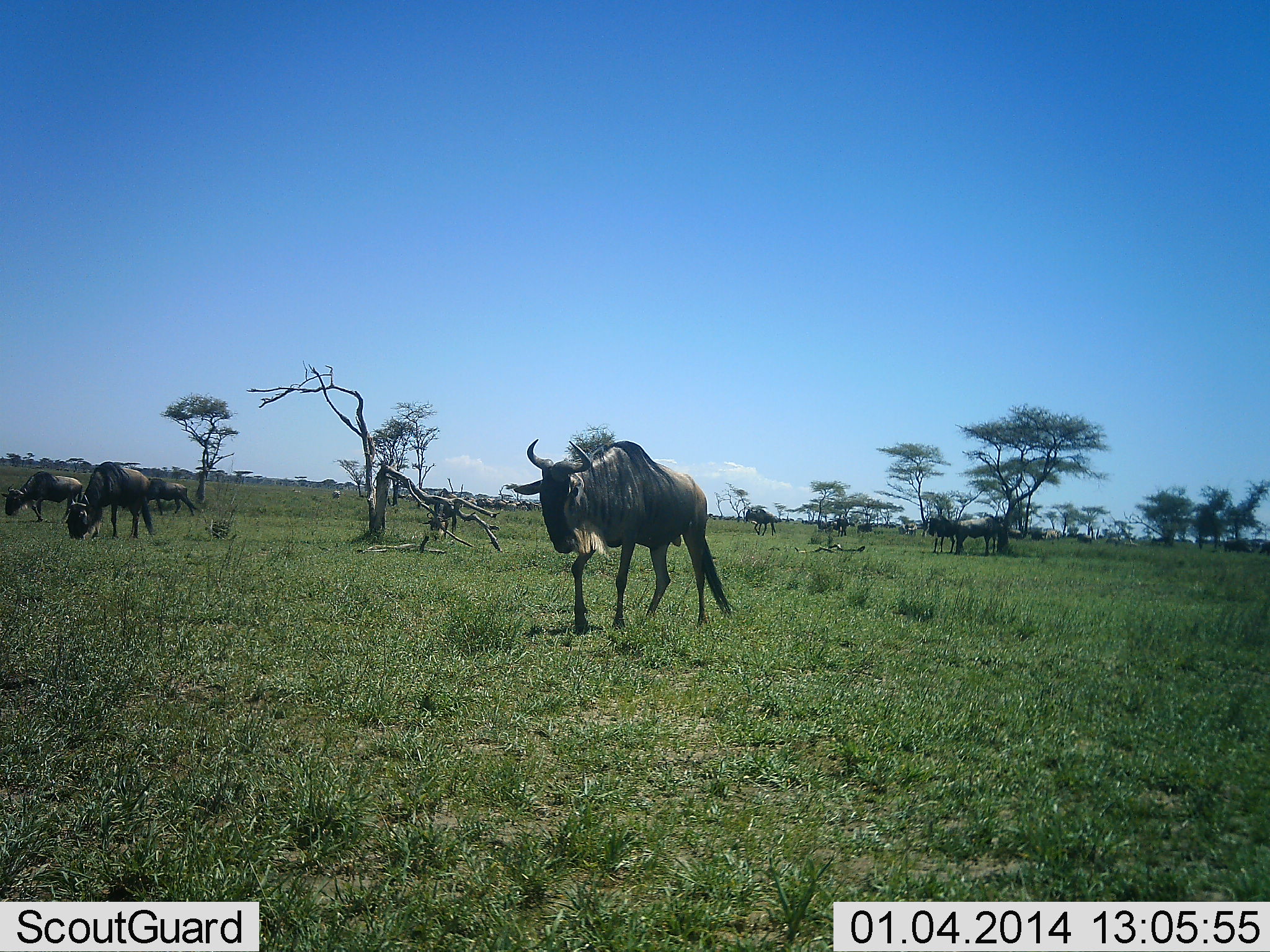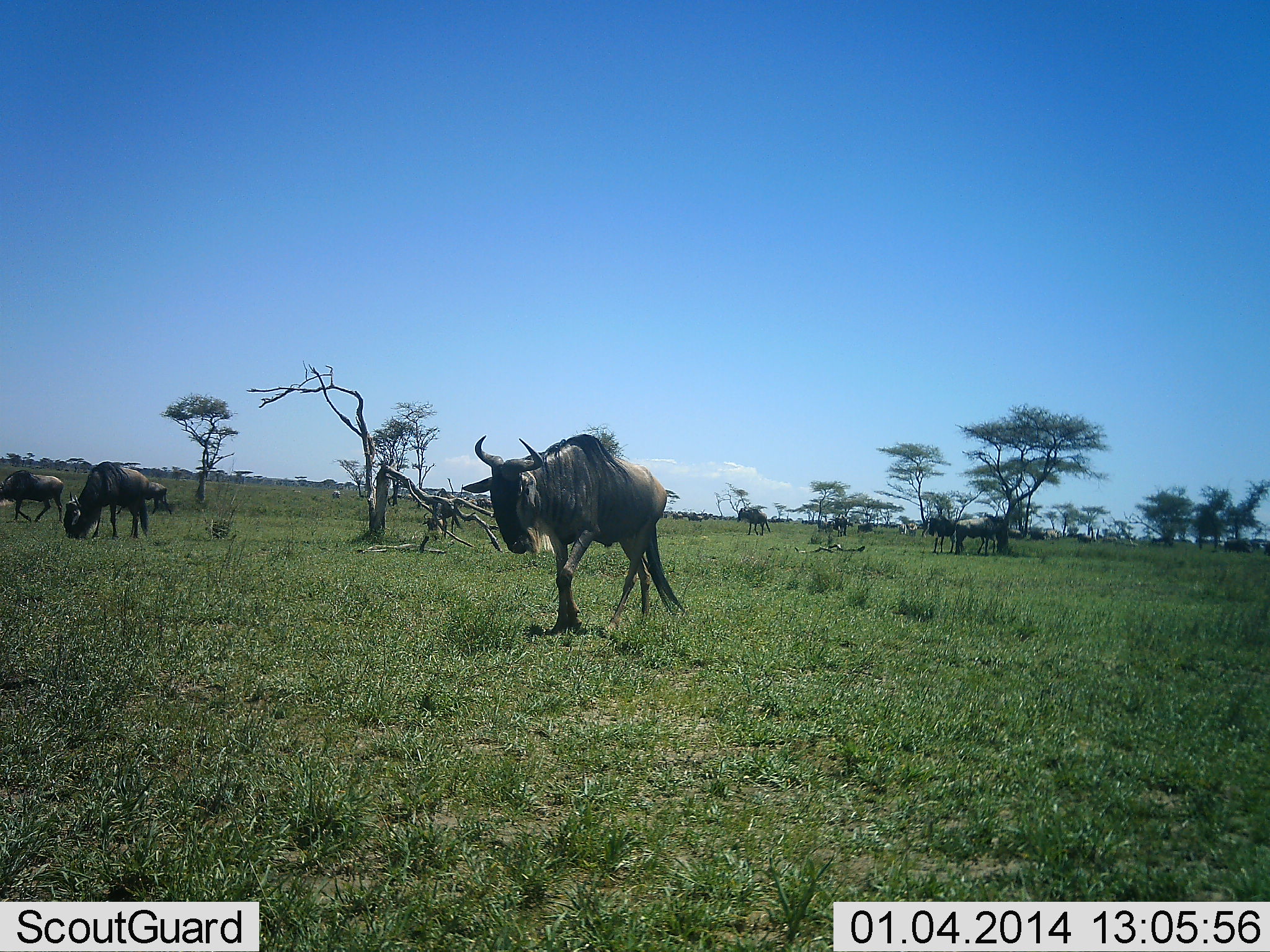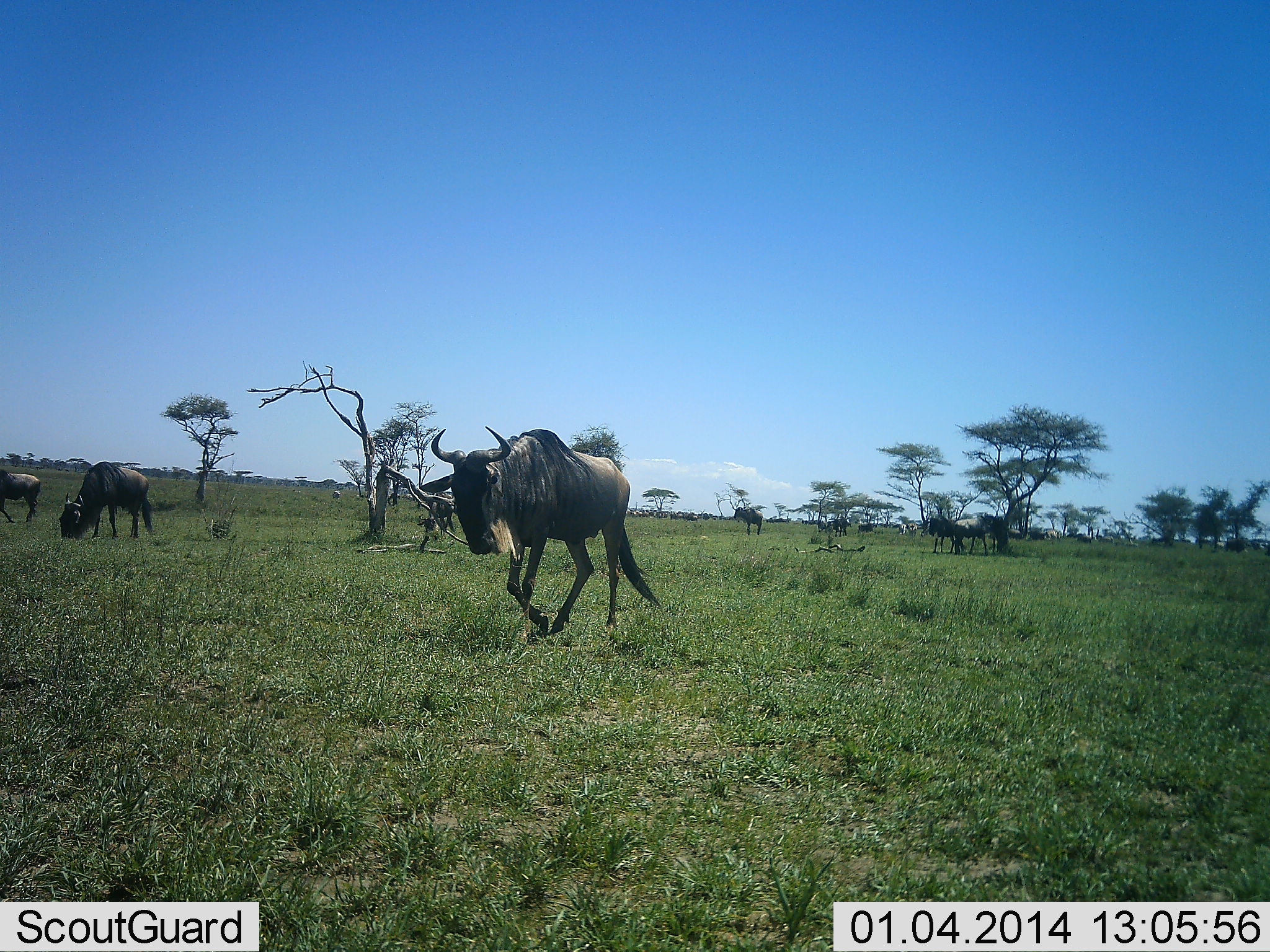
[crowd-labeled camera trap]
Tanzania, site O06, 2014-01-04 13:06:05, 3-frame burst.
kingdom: Animalia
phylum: Chordata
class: Mammalia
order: Artiodactyla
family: Bovidae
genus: Connochaetes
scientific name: Connochaetes taurinus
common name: blue wildebeest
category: wildebeest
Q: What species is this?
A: Wildebeest (blue wildebeest) (Connochaetes taurinus).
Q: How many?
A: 11-50.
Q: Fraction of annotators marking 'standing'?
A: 40%.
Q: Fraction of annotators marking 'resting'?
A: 0%.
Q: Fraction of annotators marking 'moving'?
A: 90%.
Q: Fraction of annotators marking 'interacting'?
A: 0%.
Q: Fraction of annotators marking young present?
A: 0%.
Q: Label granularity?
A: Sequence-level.